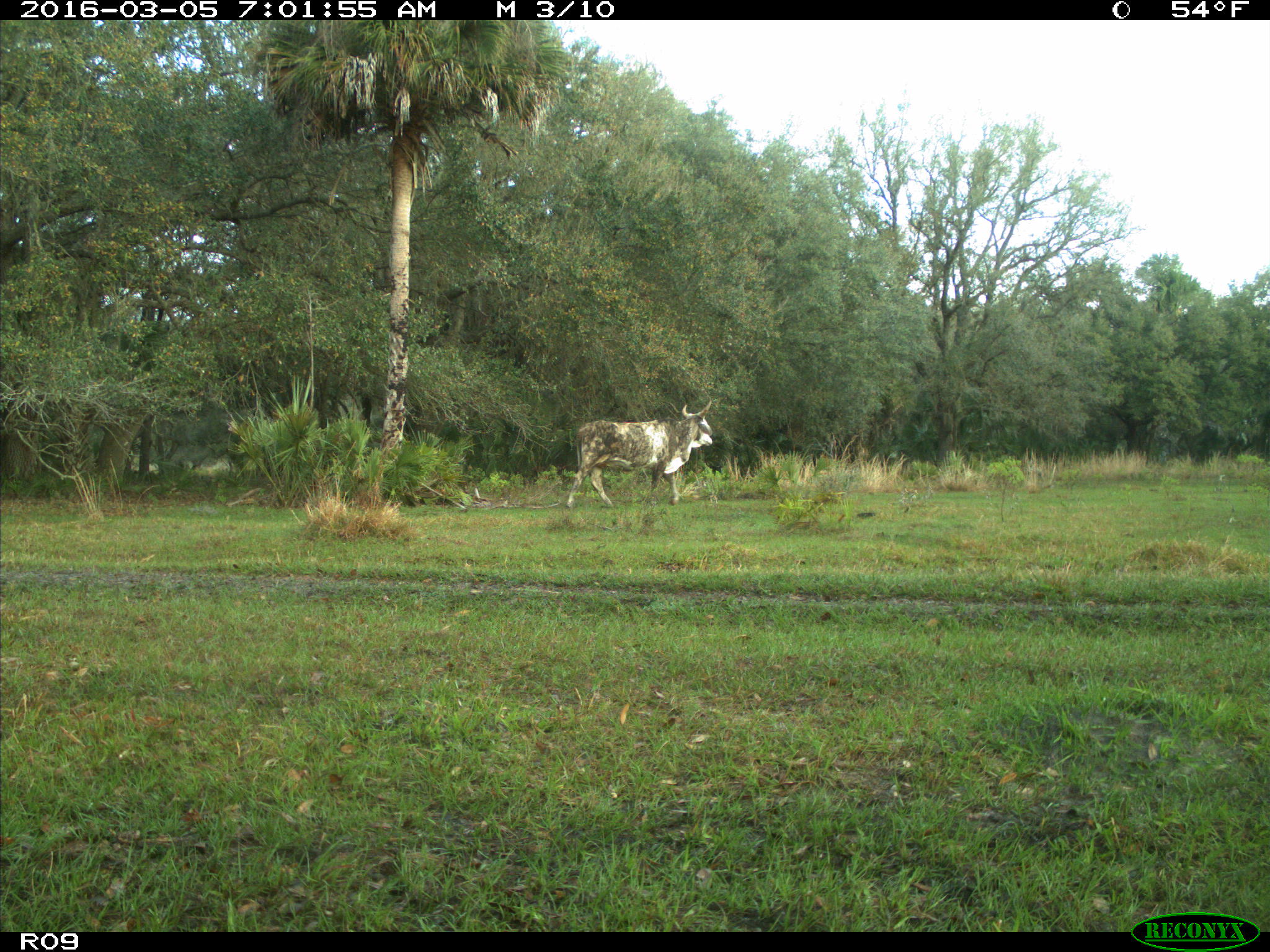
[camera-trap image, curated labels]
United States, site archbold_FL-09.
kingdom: Animalia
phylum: Chordata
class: Mammalia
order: Artiodactyla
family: Bovidae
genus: Bos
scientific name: Bos taurus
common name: domestic cow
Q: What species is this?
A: Bos taurus (domestic cow).